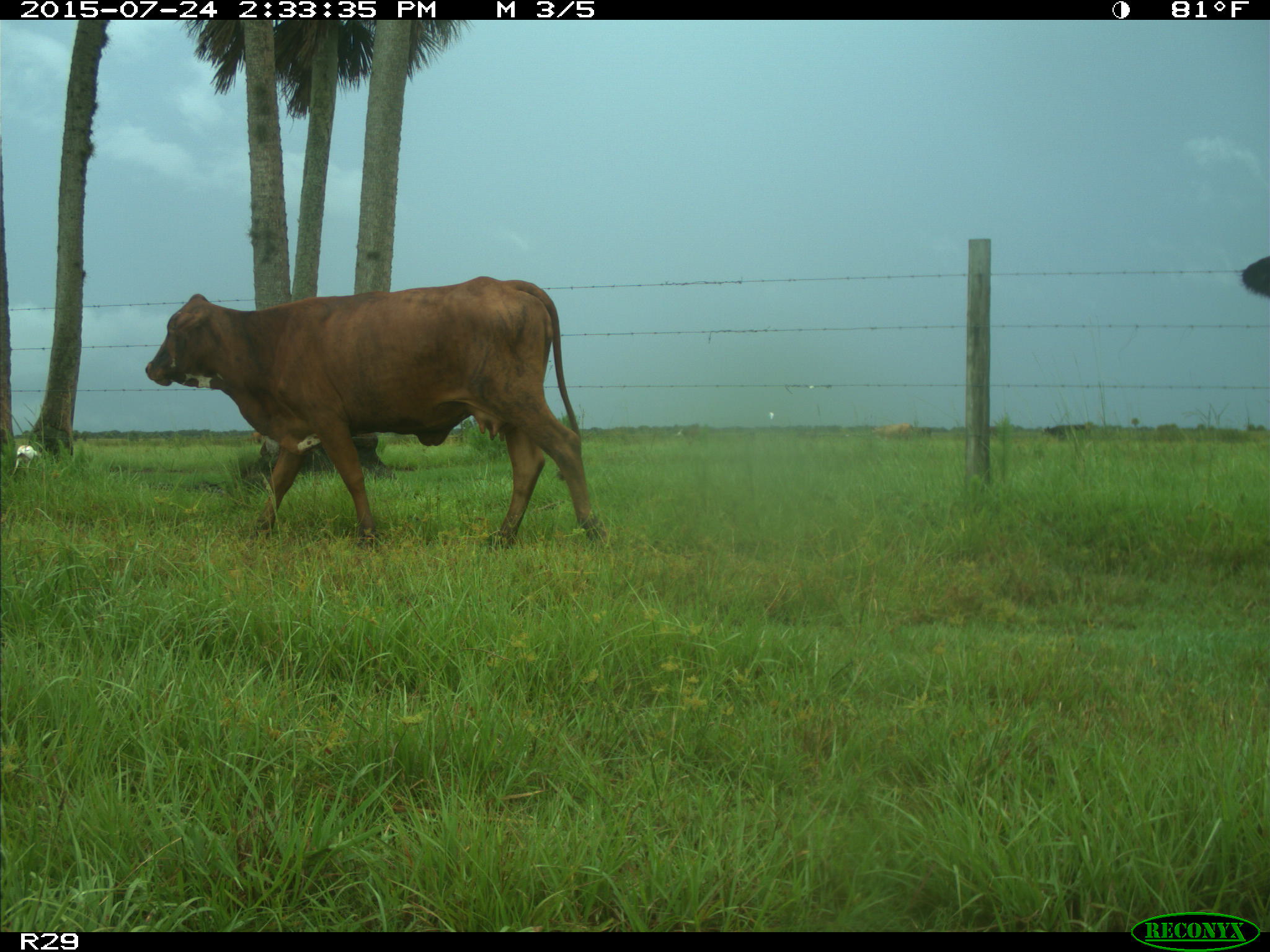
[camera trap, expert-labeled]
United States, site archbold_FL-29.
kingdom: Animalia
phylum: Chordata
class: Mammalia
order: Artiodactyla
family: Bovidae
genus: Bos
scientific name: Bos taurus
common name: domestic cow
Bos taurus (domestic cow).